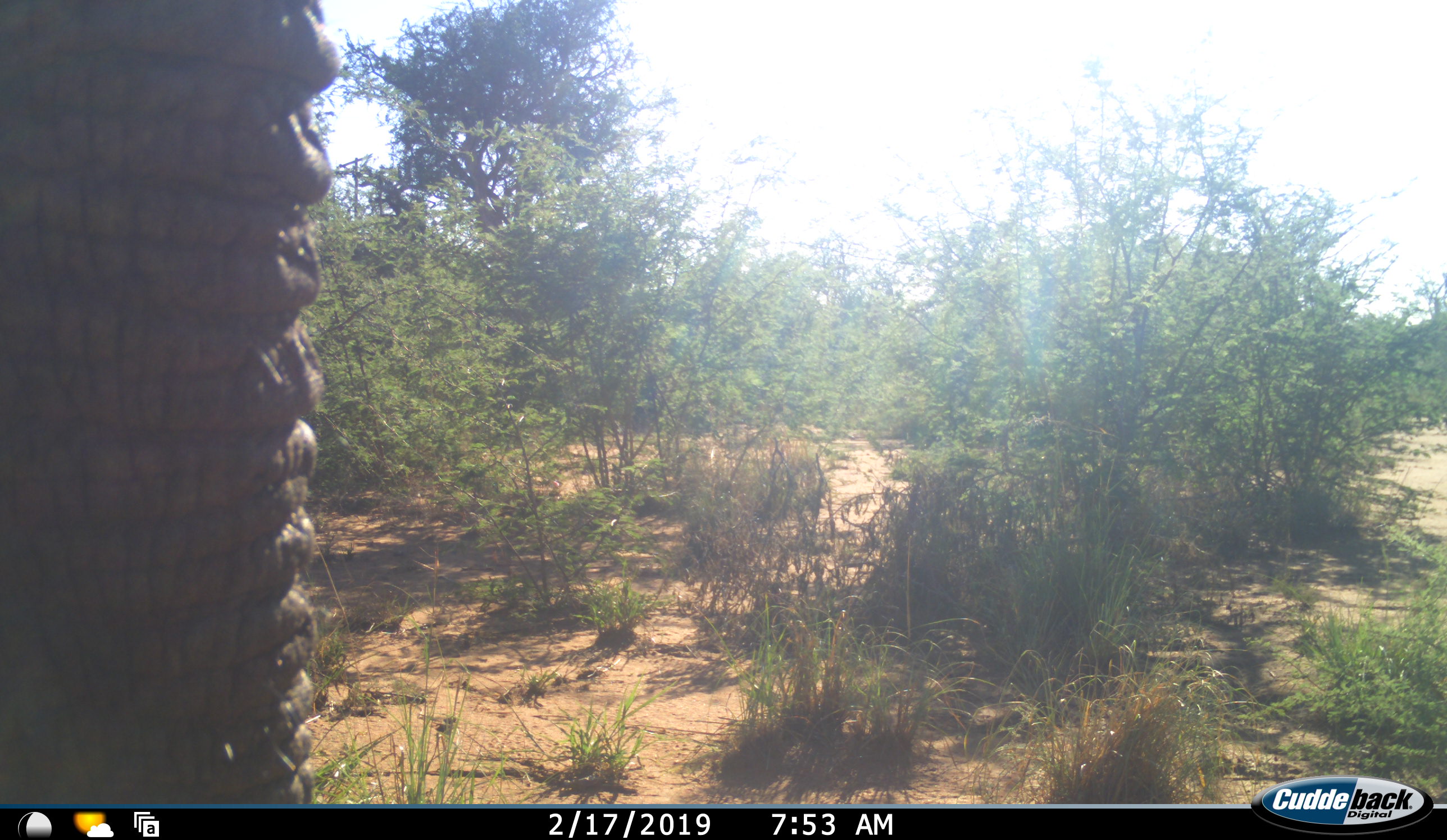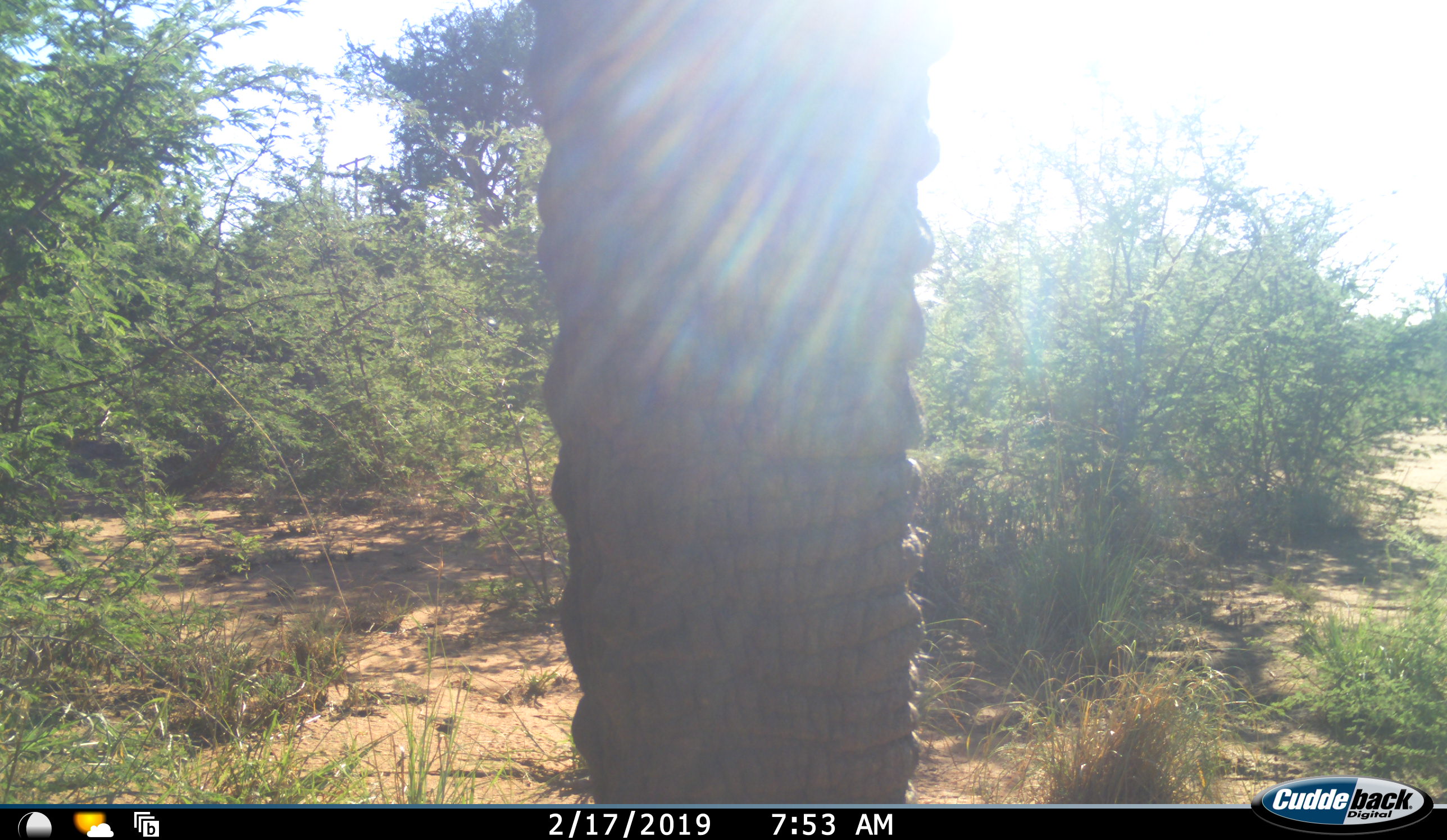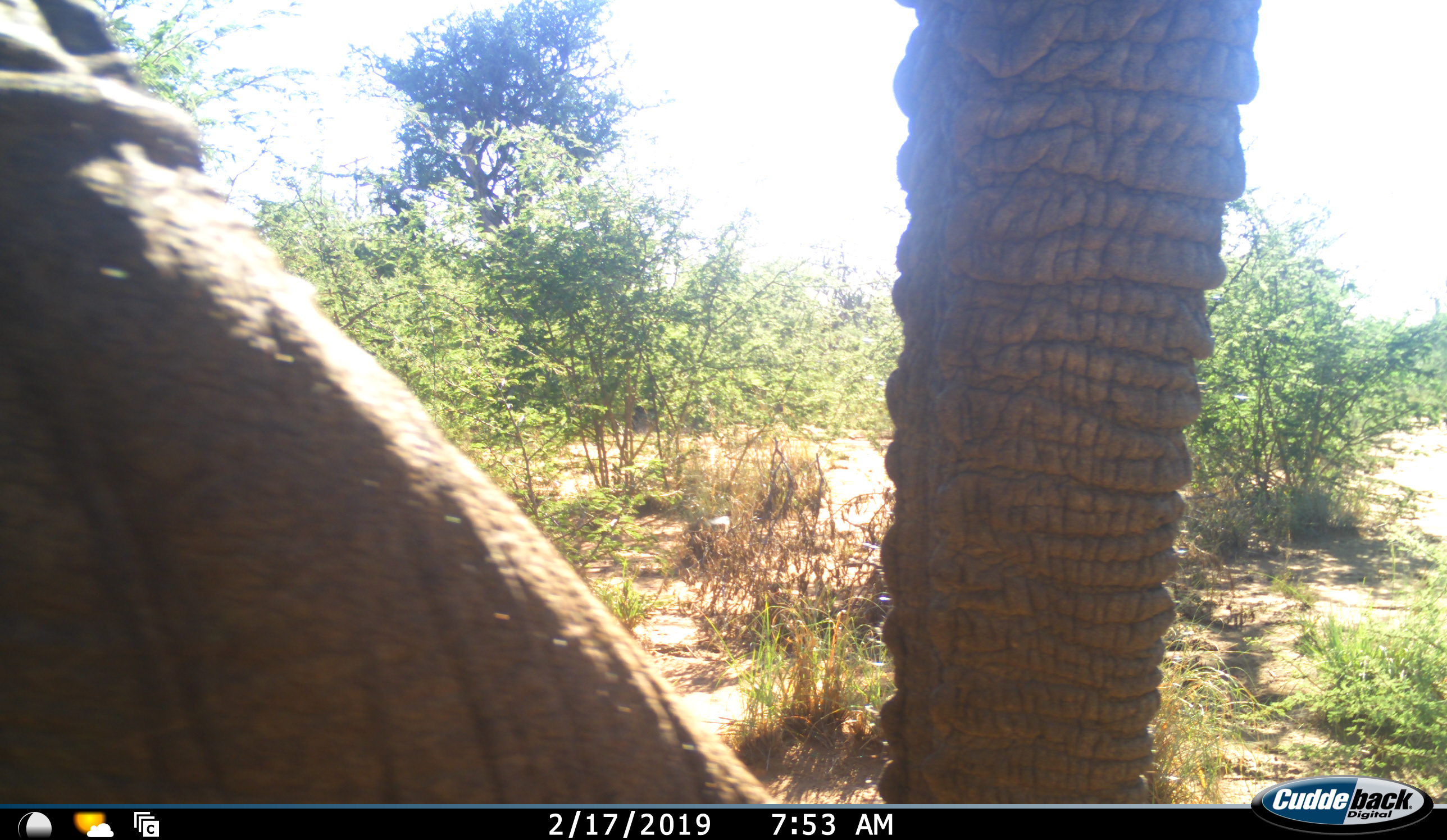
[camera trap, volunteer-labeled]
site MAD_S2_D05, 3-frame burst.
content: unidentified animal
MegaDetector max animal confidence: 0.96